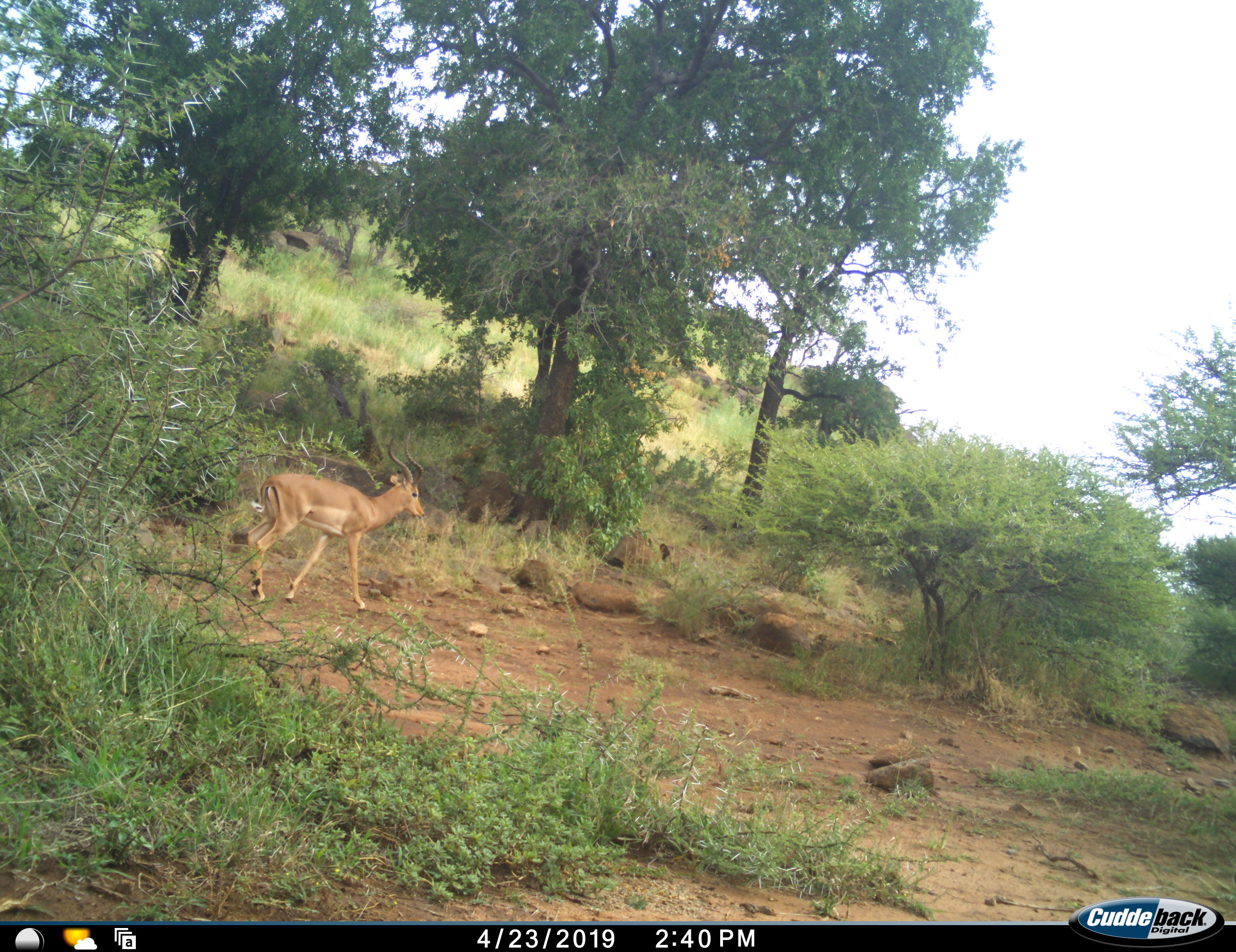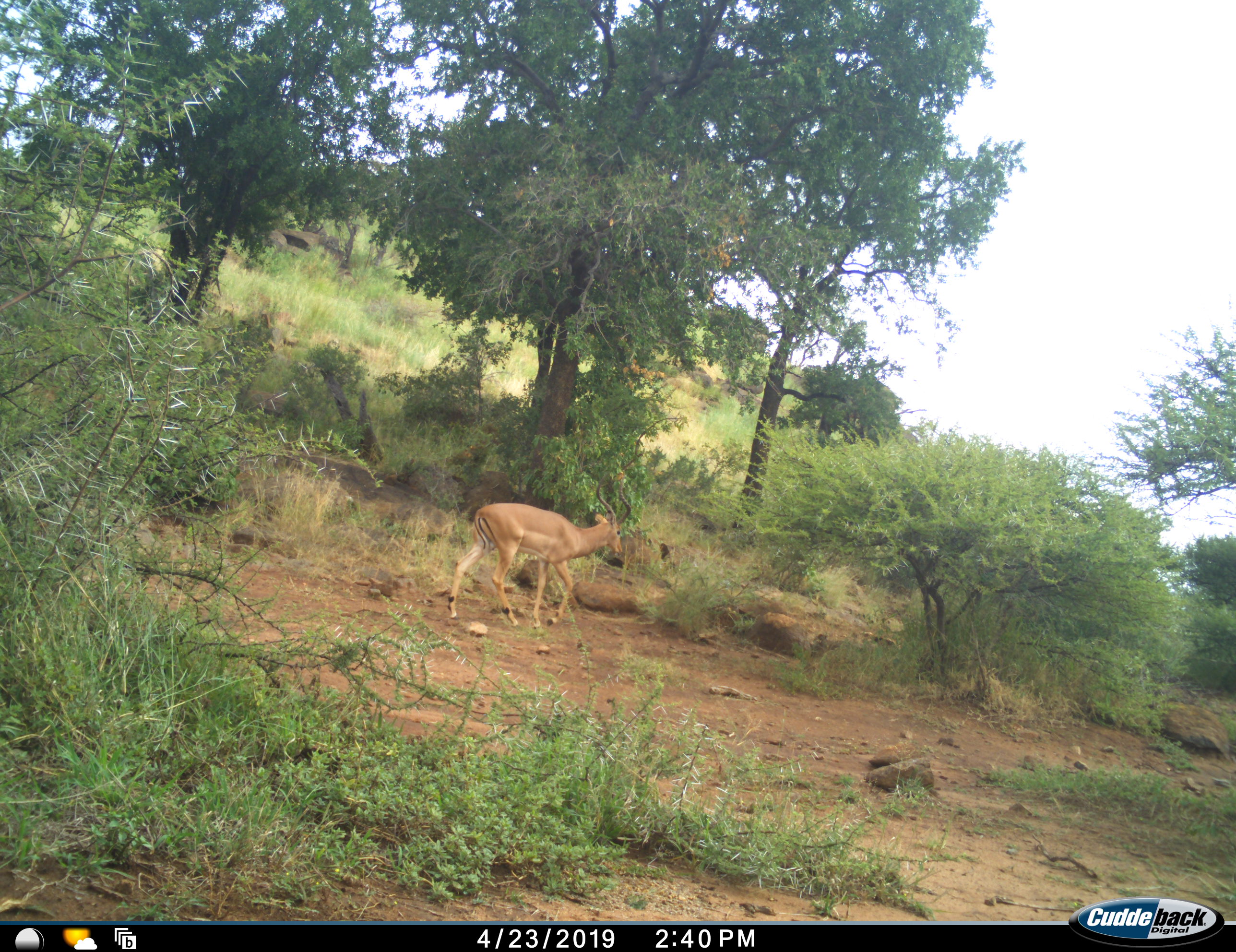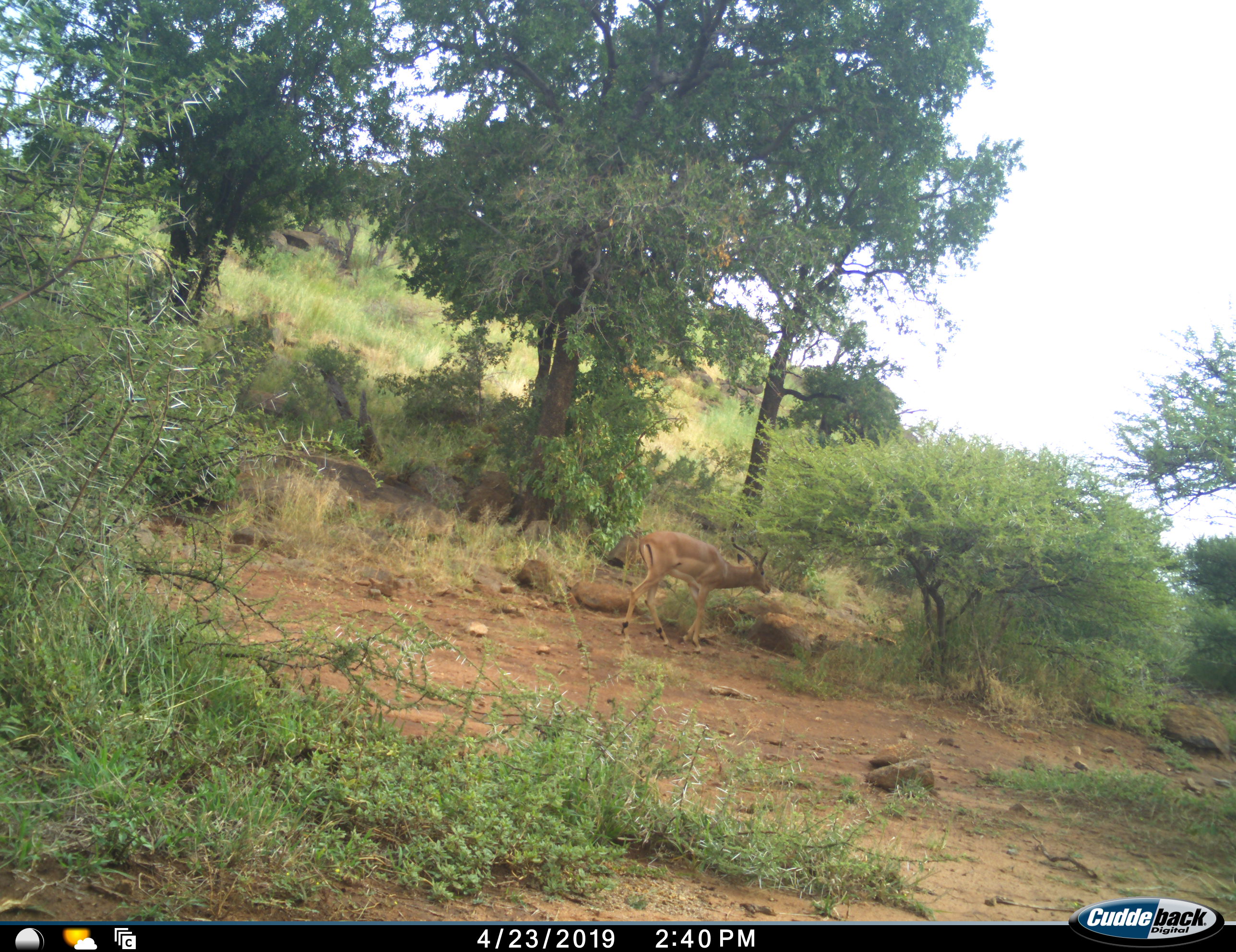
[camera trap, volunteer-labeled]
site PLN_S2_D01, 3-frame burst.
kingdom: Animalia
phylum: Chordata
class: Mammalia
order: Artiodactyla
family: Bovidae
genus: Aepyceros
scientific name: Aepyceros melampus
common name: impala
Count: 1.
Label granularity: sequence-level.